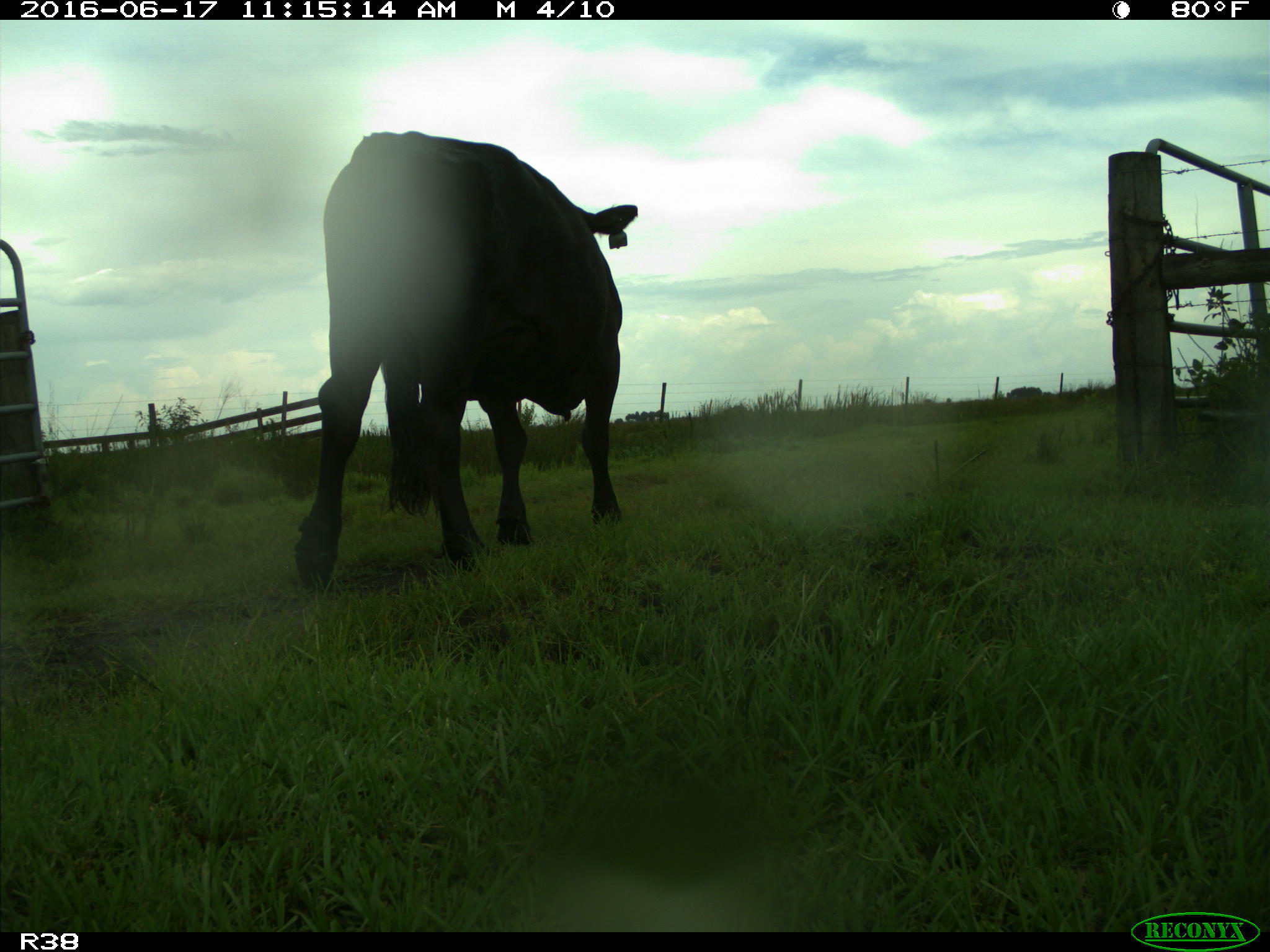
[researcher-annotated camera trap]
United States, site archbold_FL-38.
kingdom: Animalia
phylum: Chordata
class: Mammalia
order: Artiodactyla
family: Bovidae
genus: Bos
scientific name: Bos taurus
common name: domestic cow